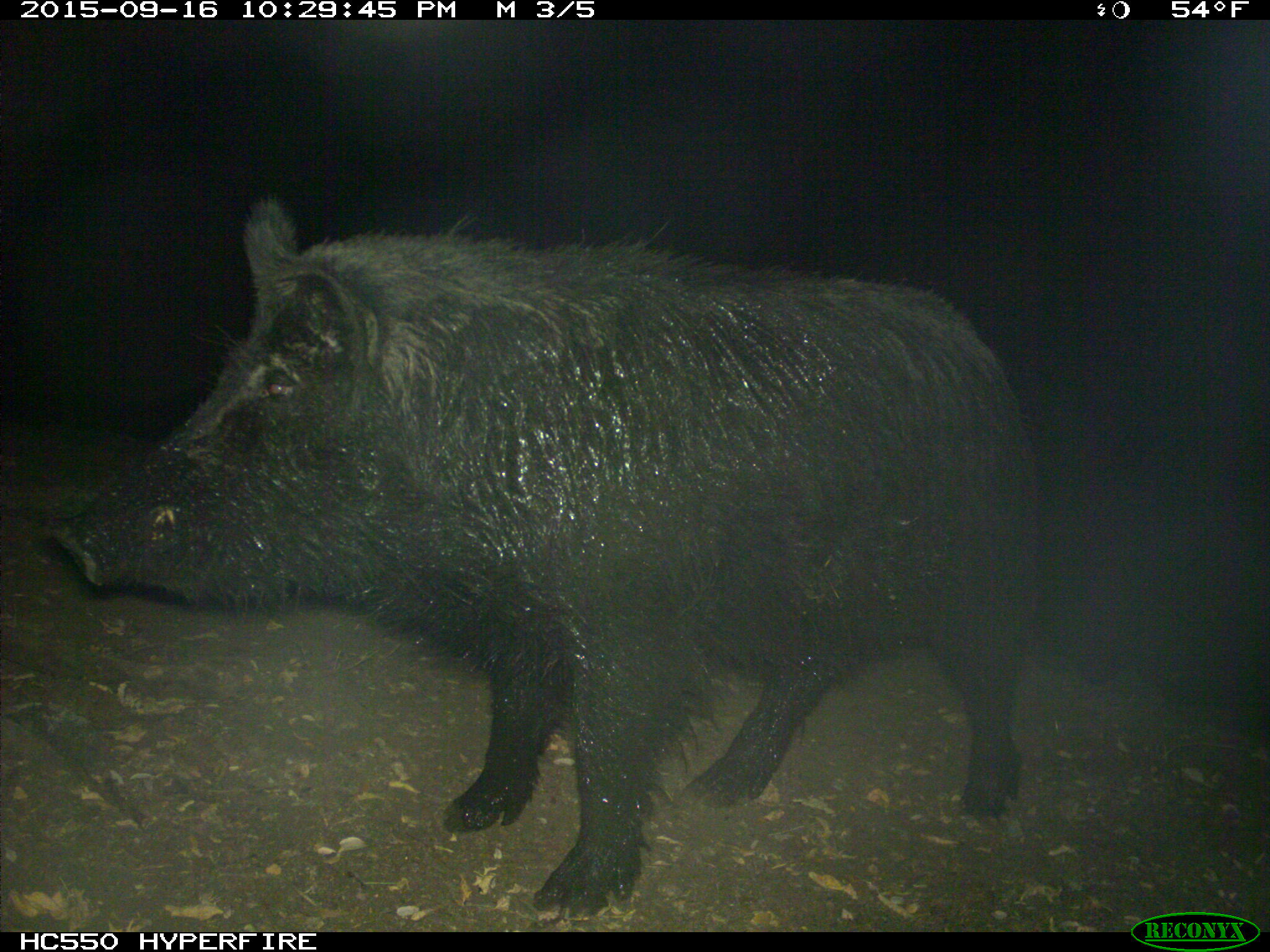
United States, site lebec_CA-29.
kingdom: Animalia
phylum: Chordata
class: Mammalia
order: Artiodactyla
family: Suidae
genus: Sus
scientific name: Sus scrofa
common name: wild boar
Sus scrofa (wild boar).